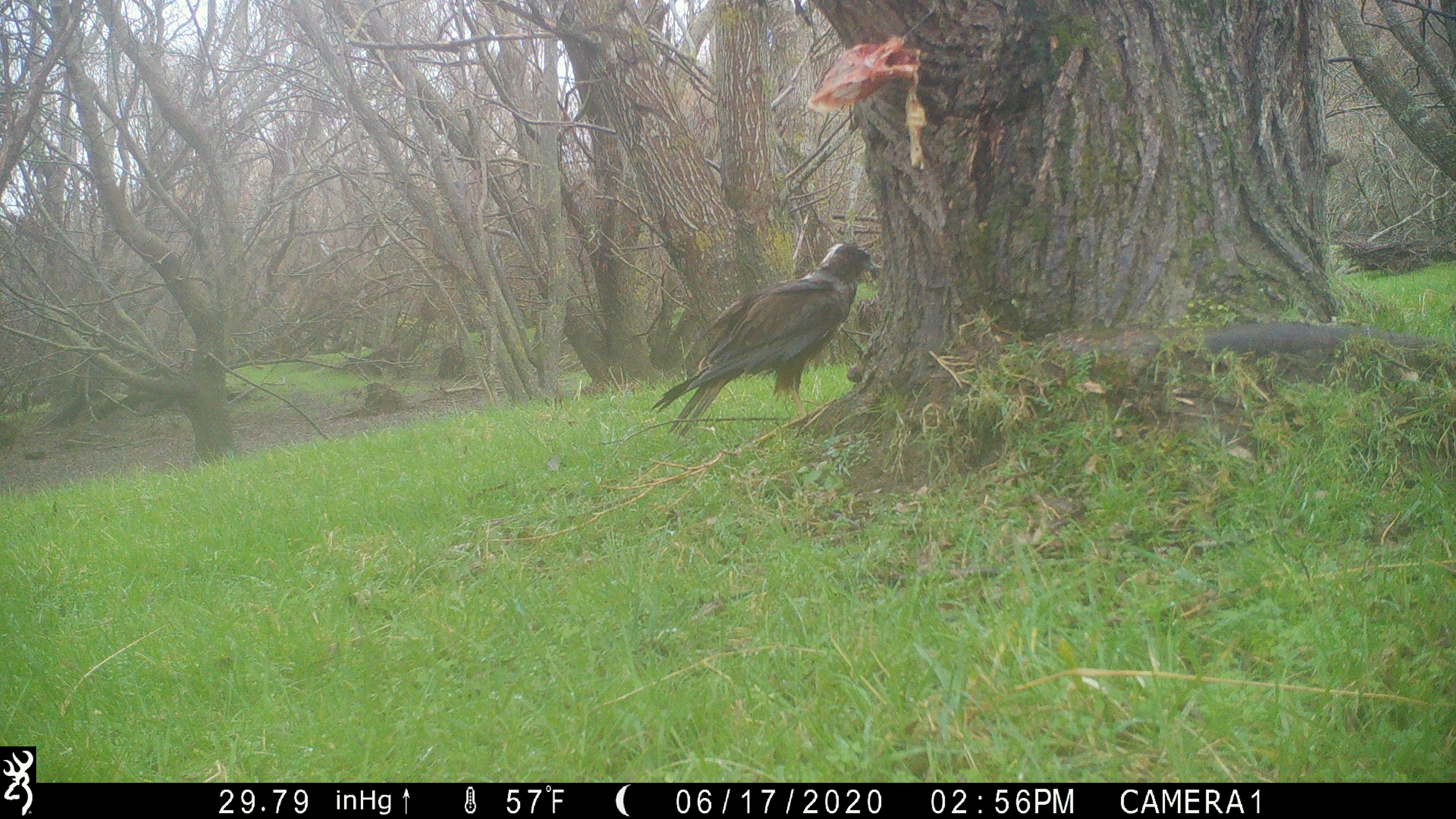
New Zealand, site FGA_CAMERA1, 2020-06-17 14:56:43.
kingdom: Animalia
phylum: Chordata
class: Aves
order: Accipitriformes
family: Accipitridae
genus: Circus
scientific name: Circus approximans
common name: swamp harrier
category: harrier